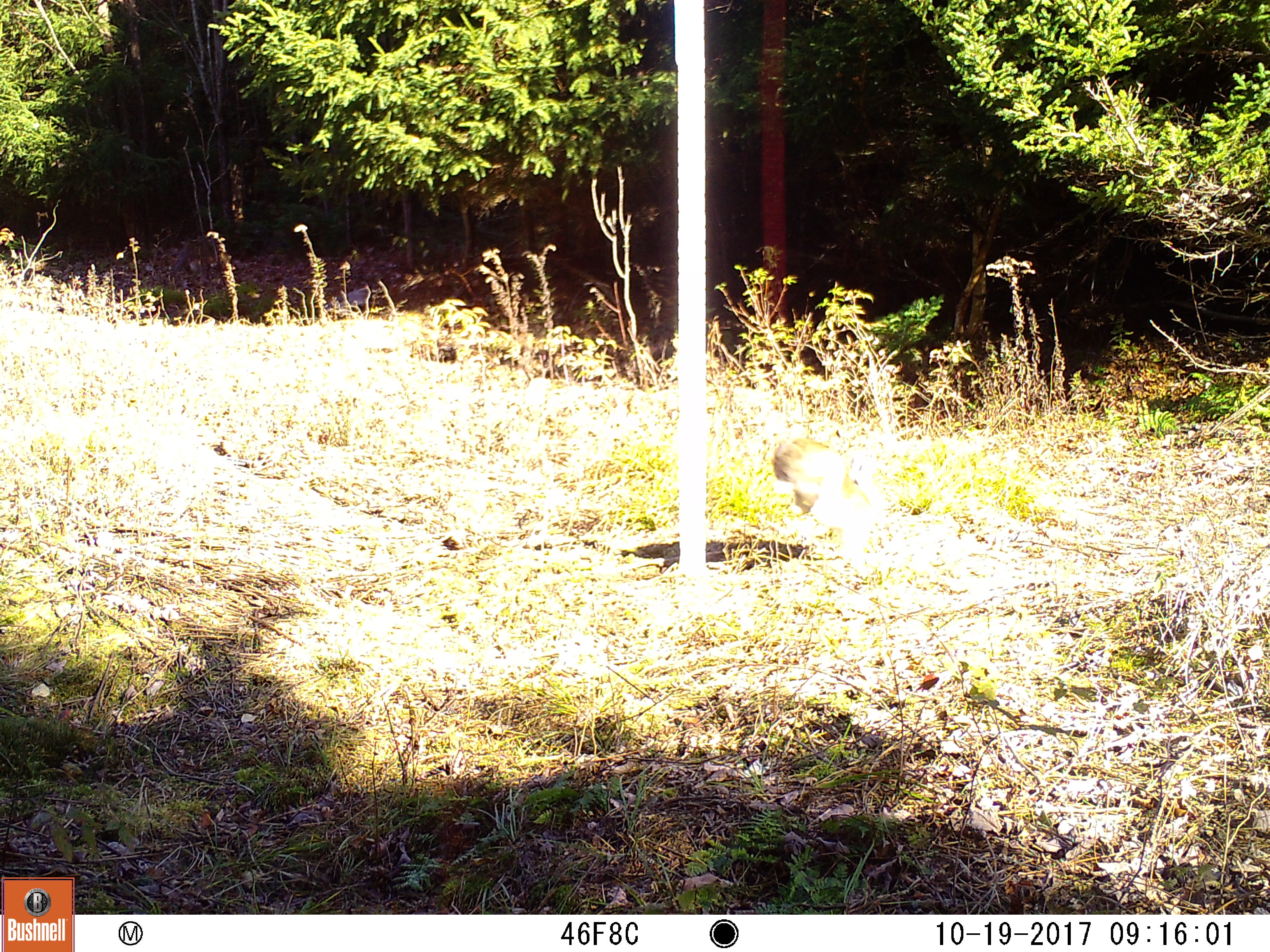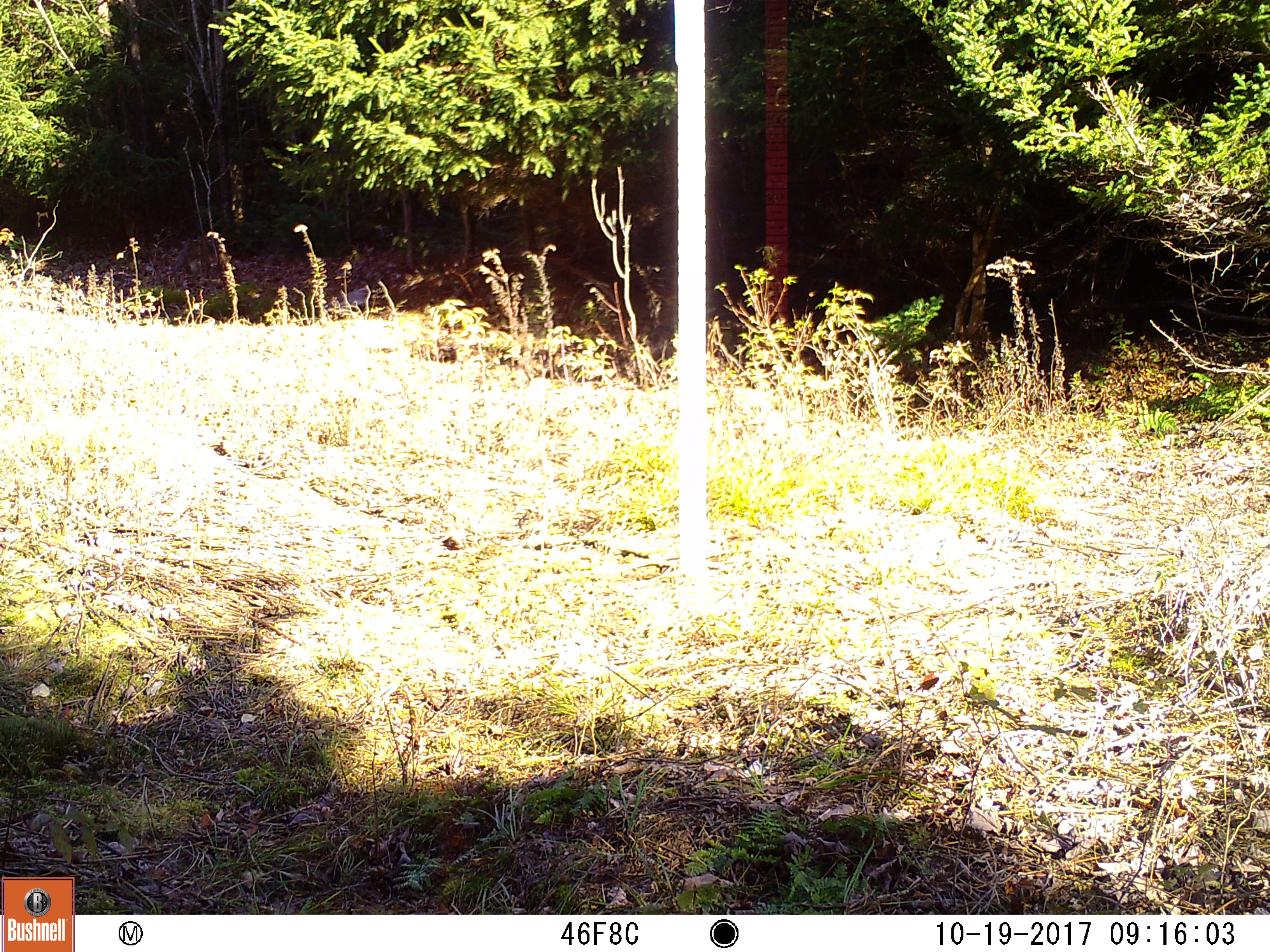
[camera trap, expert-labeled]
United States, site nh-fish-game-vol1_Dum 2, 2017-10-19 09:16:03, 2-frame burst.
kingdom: Animalia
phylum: Chordata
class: Mammalia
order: Lagomorpha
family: Leporidae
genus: Lepus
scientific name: Lepus americanus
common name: snowshoe hare